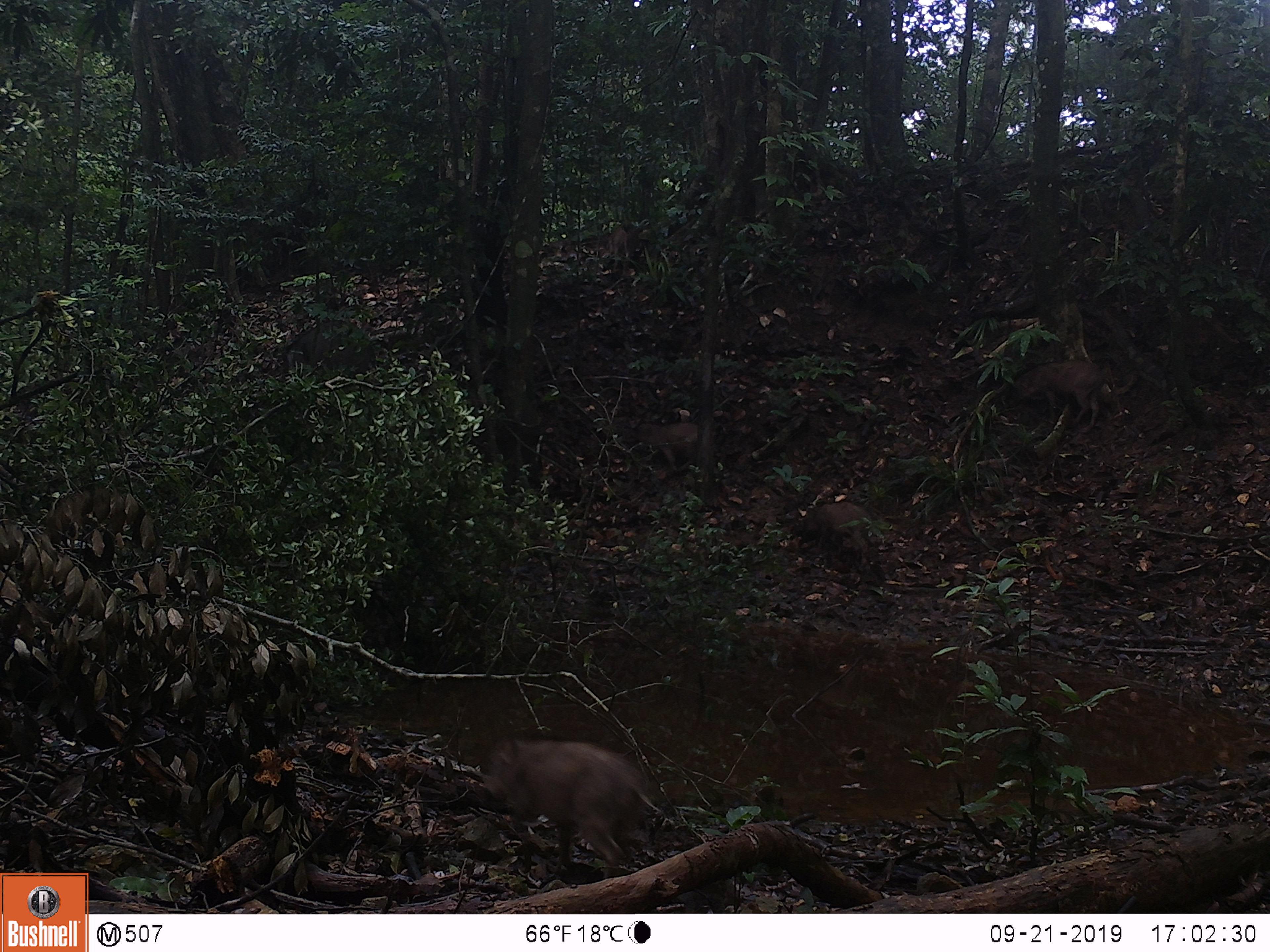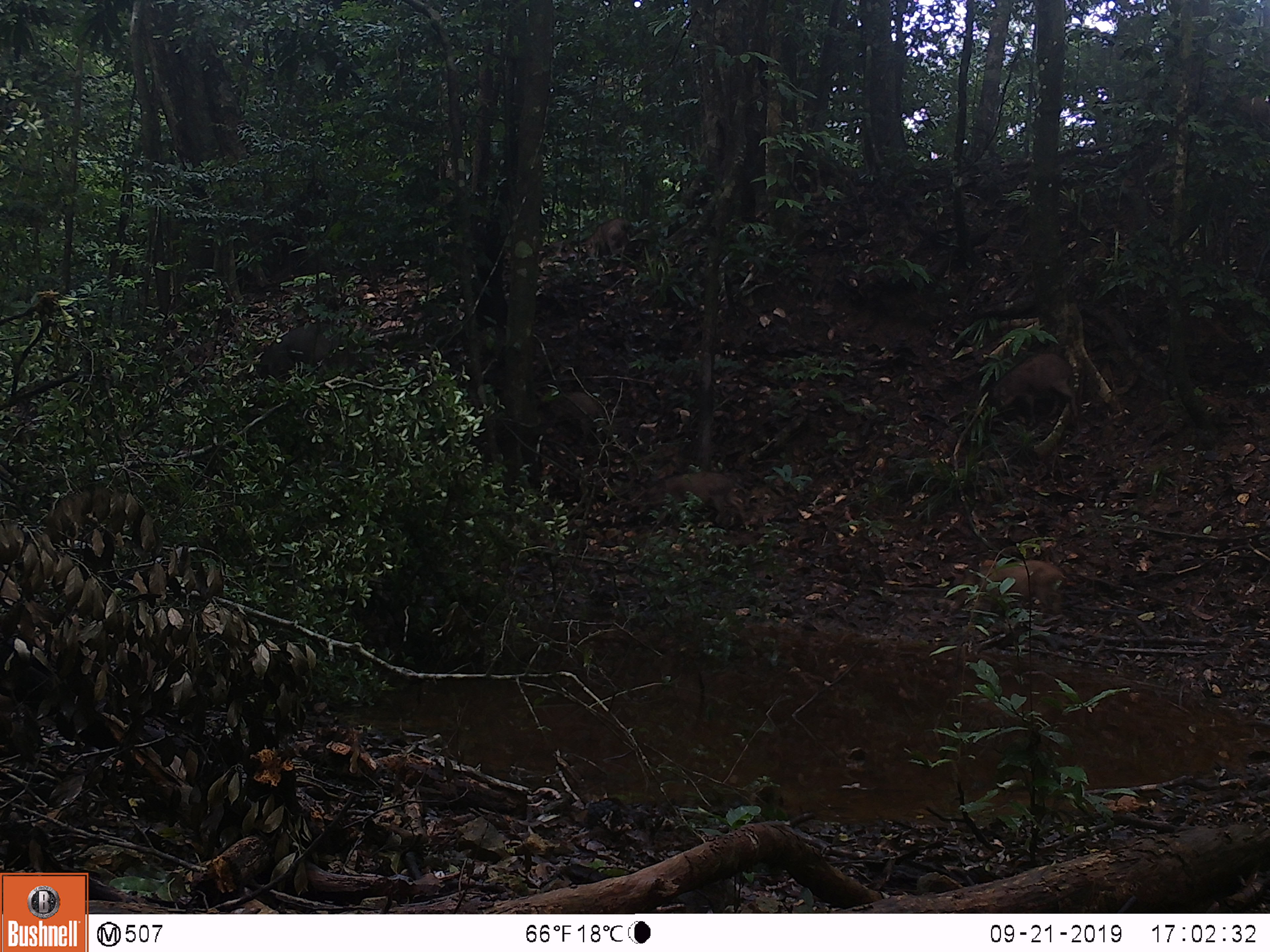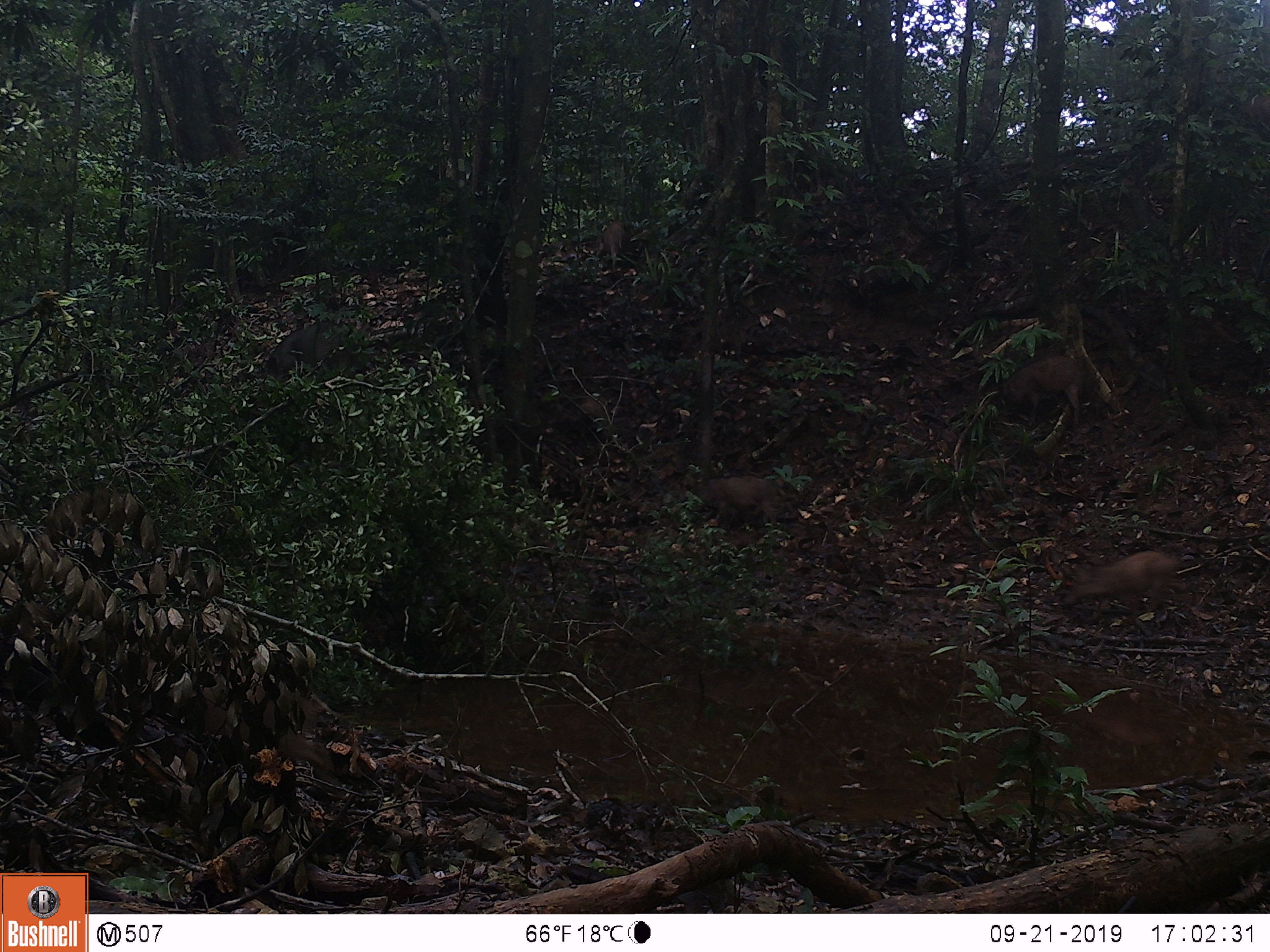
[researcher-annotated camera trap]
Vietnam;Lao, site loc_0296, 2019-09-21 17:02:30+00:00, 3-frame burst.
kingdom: Animalia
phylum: Chordata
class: Mammalia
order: Artiodactyla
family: Suidae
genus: Sus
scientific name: Sus scrofa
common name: eurasian wild pig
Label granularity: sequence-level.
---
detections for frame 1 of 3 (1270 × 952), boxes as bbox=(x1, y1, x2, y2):
eurasian wild pig: bbox=(481, 733, 662, 879); bbox=(1004, 359, 1113, 433); bbox=(279, 319, 375, 379); bbox=(621, 421, 714, 475); bbox=(801, 500, 871, 571); bbox=(606, 227, 628, 257)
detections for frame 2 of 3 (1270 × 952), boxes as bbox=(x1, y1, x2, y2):
eurasian wild pig: bbox=(948, 558, 1067, 619); bbox=(985, 352, 1079, 427); bbox=(626, 471, 744, 529); bbox=(255, 322, 360, 380); bbox=(535, 391, 607, 448); bbox=(584, 218, 630, 257)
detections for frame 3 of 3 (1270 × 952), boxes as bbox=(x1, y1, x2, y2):
eurasian wild pig: bbox=(1058, 549, 1180, 633); bbox=(998, 353, 1085, 426); bbox=(261, 320, 358, 382); bbox=(682, 473, 778, 532); bbox=(600, 220, 630, 271)